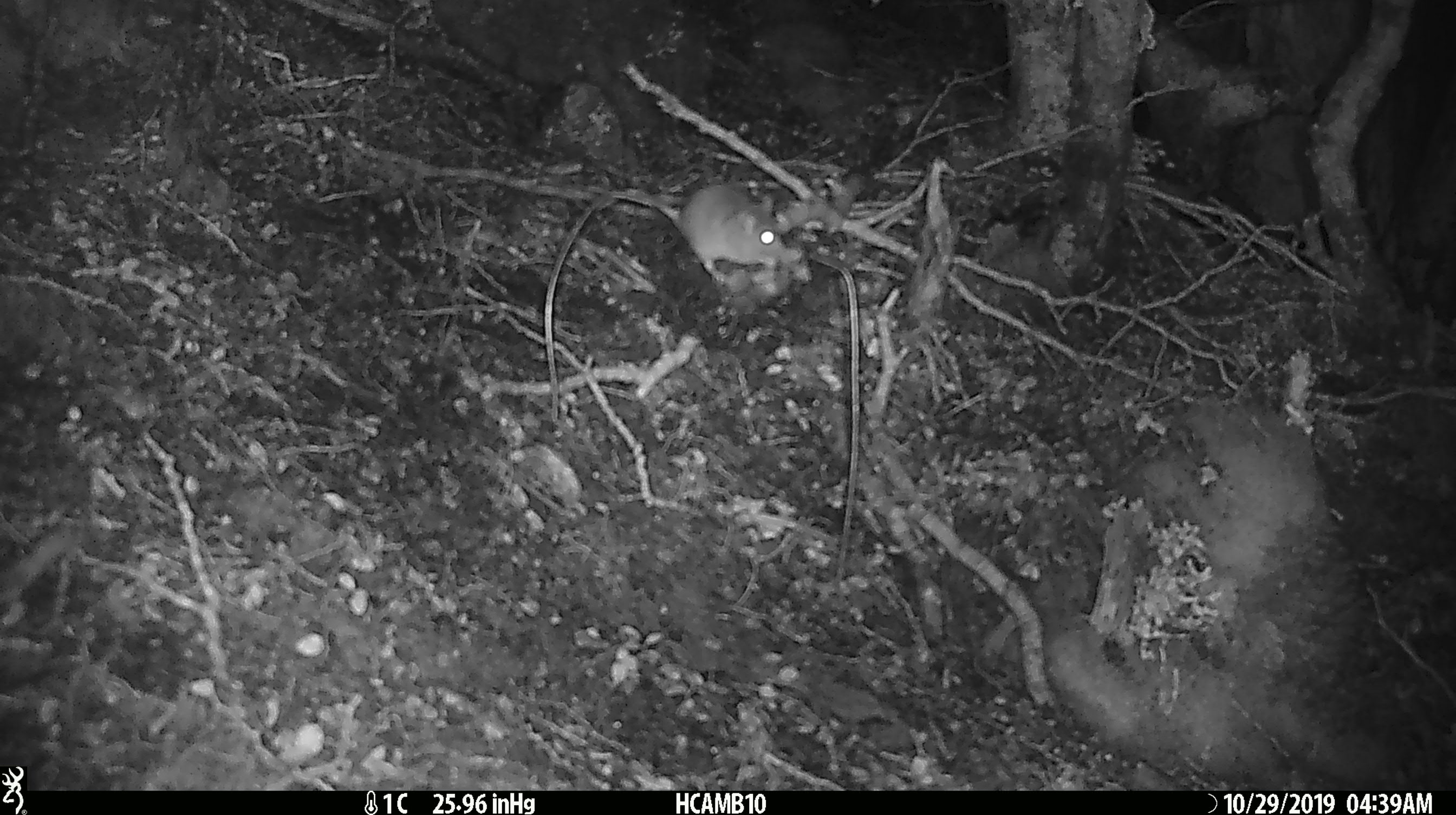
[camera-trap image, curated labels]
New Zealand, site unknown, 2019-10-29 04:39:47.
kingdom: Animalia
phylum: Chordata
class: Mammalia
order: Rodentia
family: Muridae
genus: Mus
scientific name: Mus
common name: mouse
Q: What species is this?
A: Mouse (Mus).